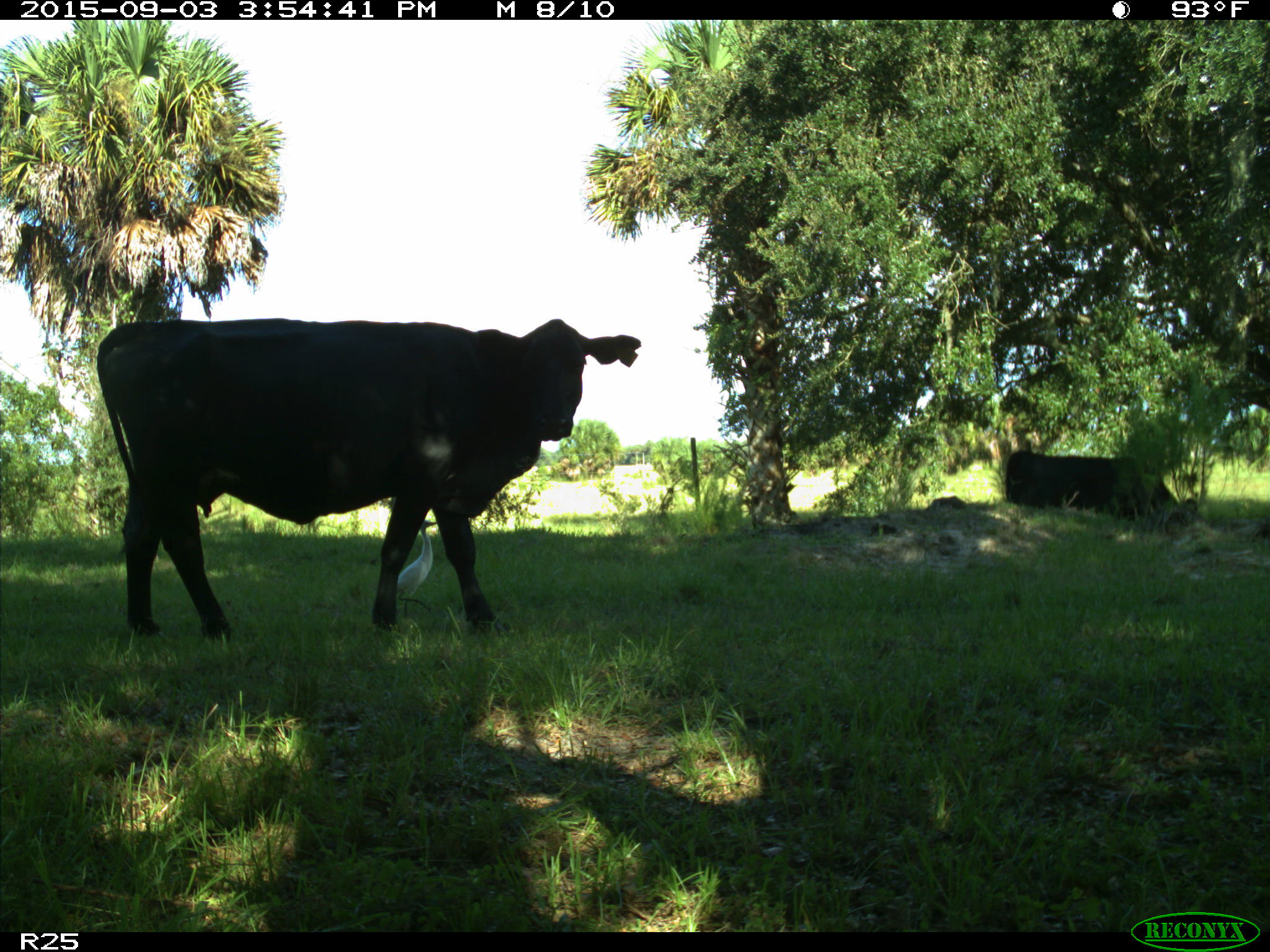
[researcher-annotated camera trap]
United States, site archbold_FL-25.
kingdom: Animalia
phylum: Chordata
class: Mammalia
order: Artiodactyla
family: Bovidae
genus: Bos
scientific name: Bos taurus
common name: domestic cow